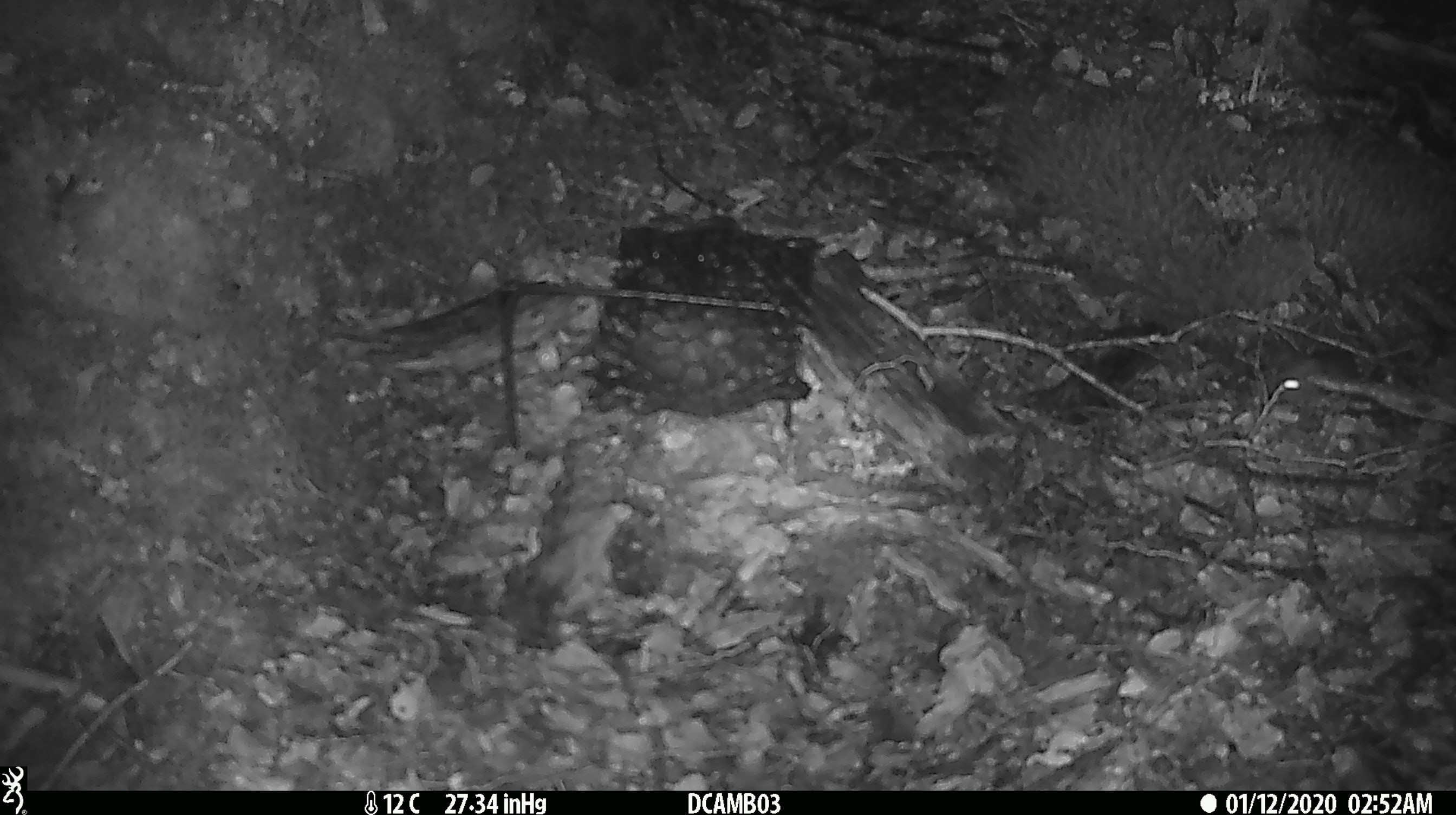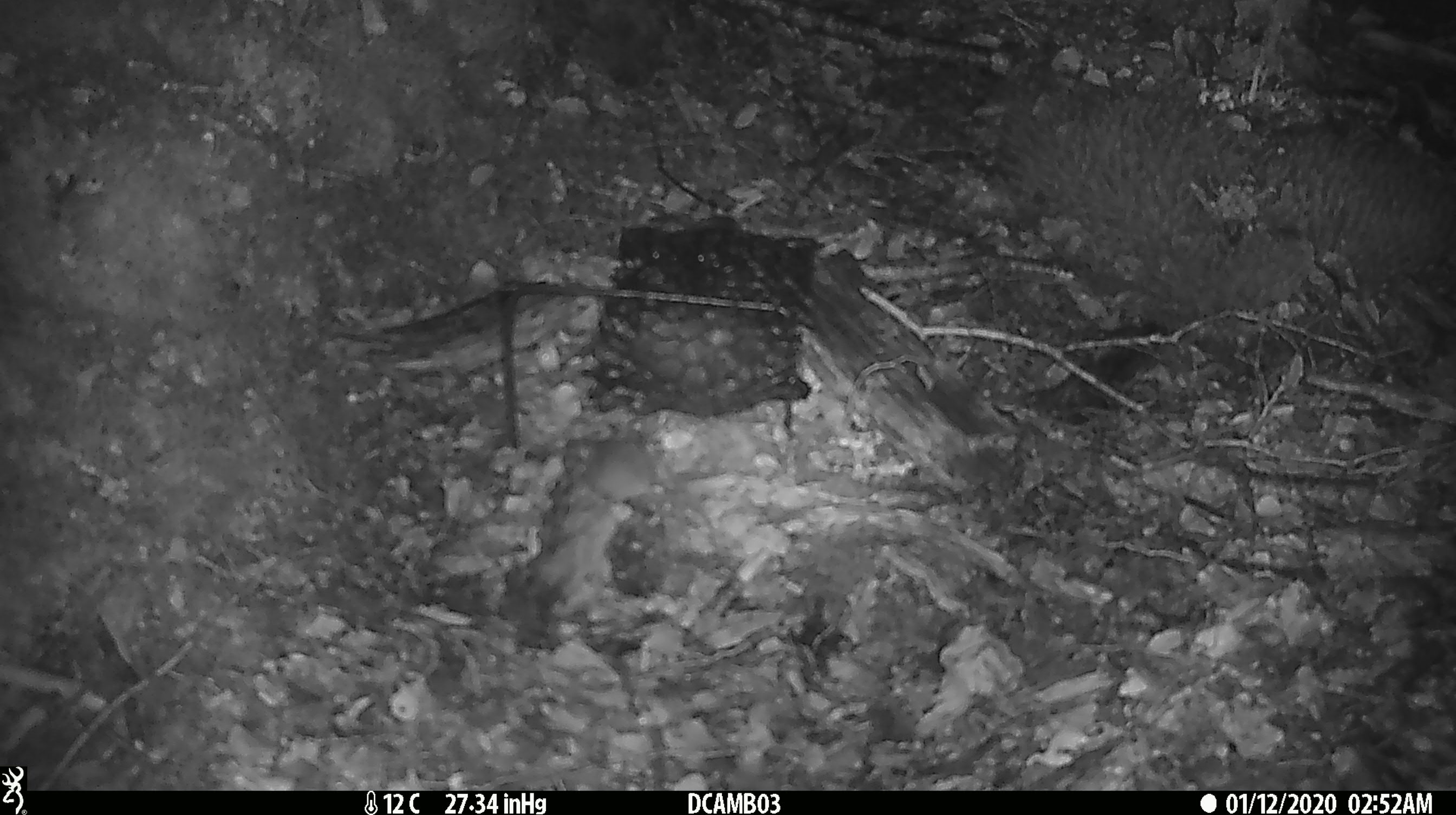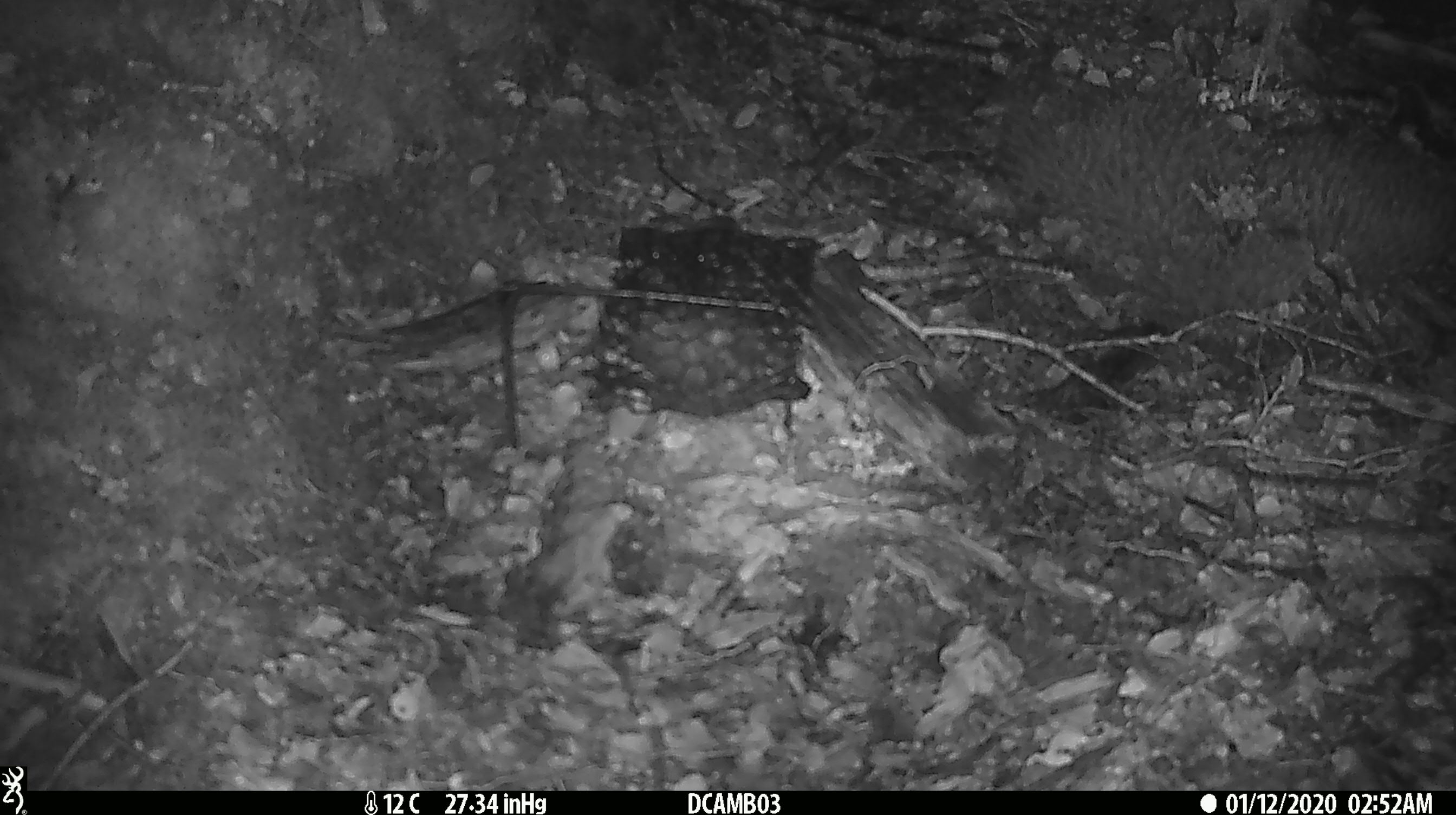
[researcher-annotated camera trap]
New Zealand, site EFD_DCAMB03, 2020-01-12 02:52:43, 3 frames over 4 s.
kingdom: Animalia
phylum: Chordata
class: Mammalia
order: Rodentia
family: Muridae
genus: Mus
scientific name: Mus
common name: mouse